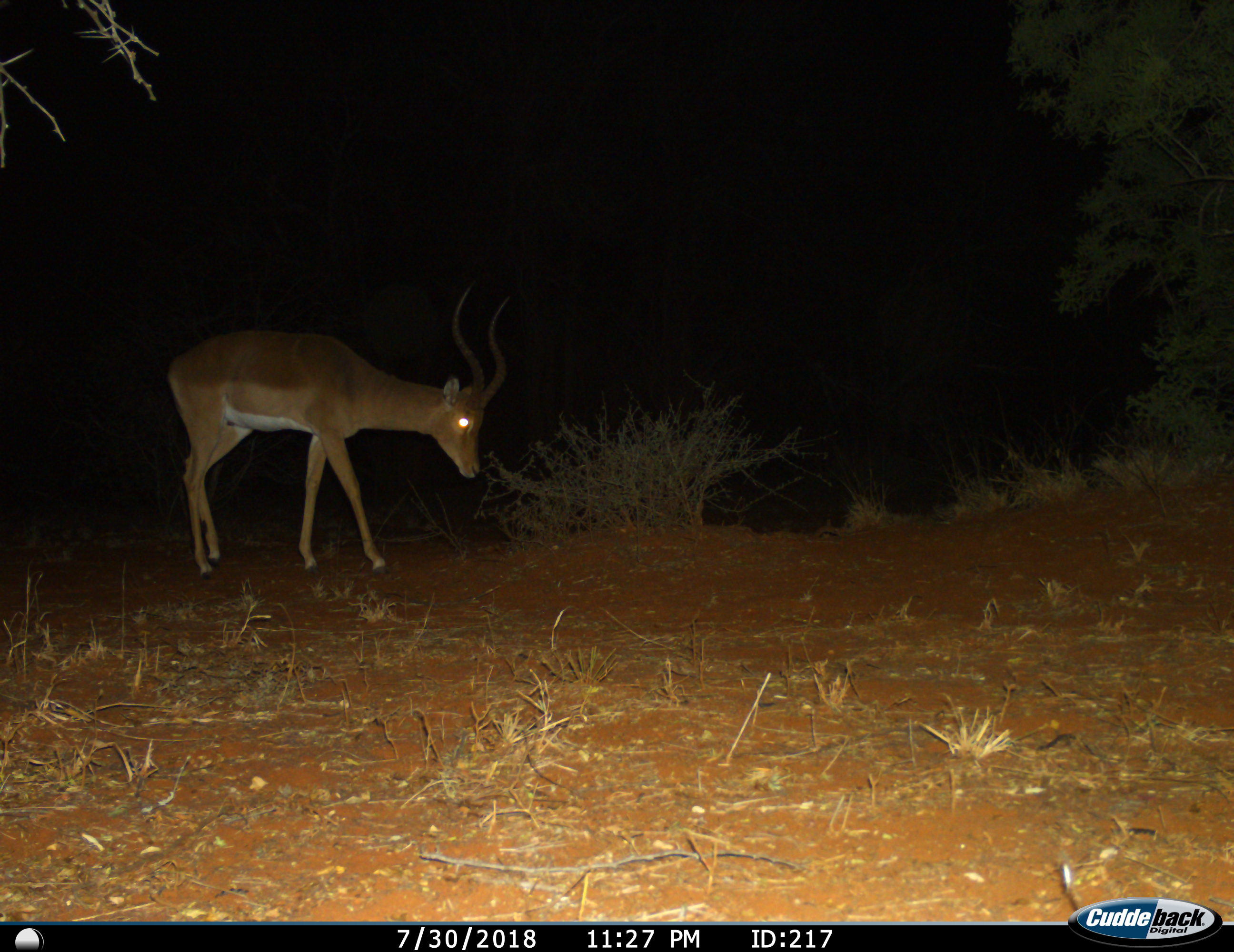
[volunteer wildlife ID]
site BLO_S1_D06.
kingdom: Animalia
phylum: Chordata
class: Mammalia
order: Artiodactyla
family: Bovidae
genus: Aepyceros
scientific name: Aepyceros melampus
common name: impala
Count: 1.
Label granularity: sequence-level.